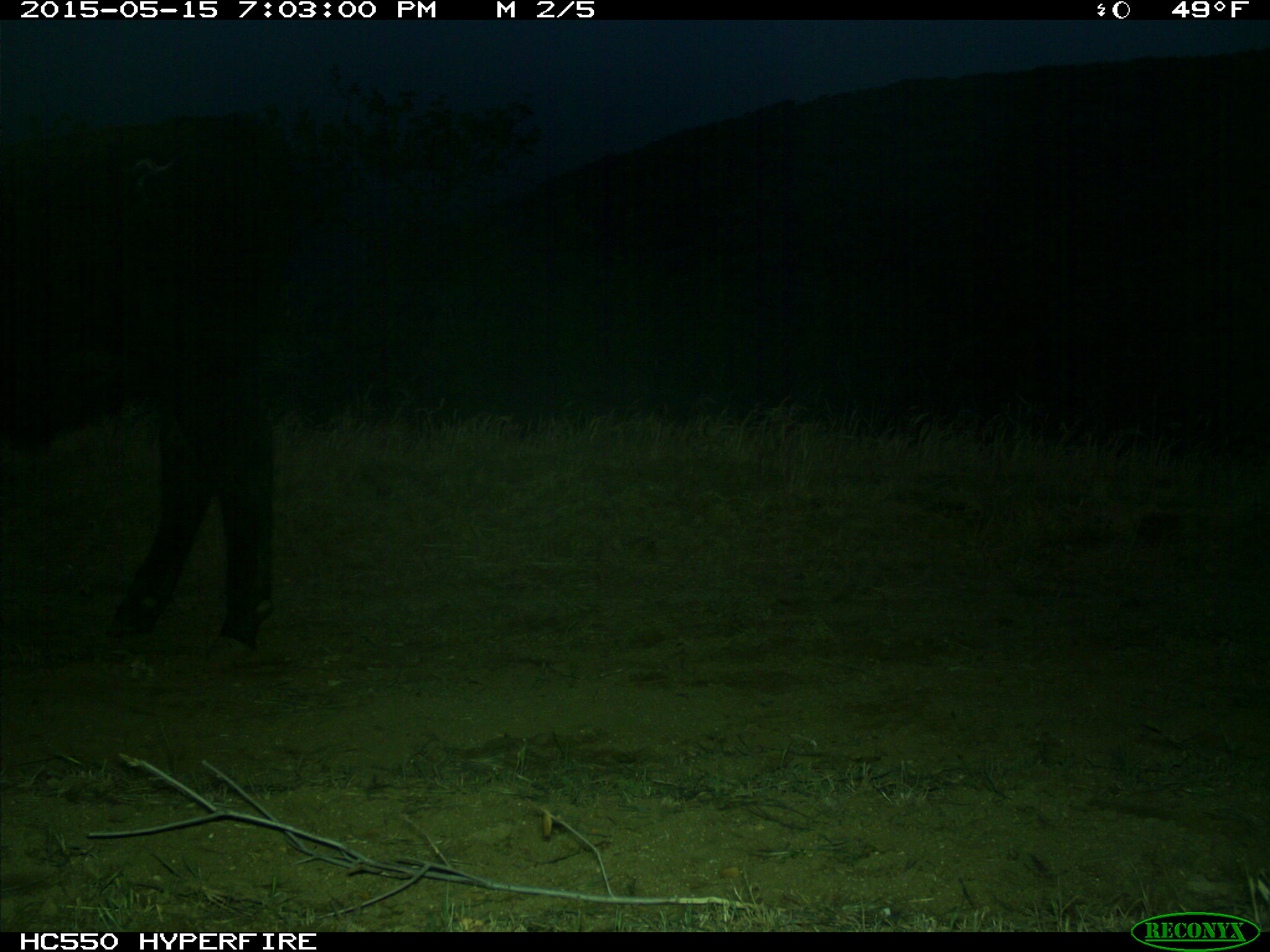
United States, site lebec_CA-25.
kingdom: Animalia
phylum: Chordata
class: Mammalia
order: Artiodactyla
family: Bovidae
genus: Bos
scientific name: Bos taurus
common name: domestic cow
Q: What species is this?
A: Bos taurus (domestic cow).